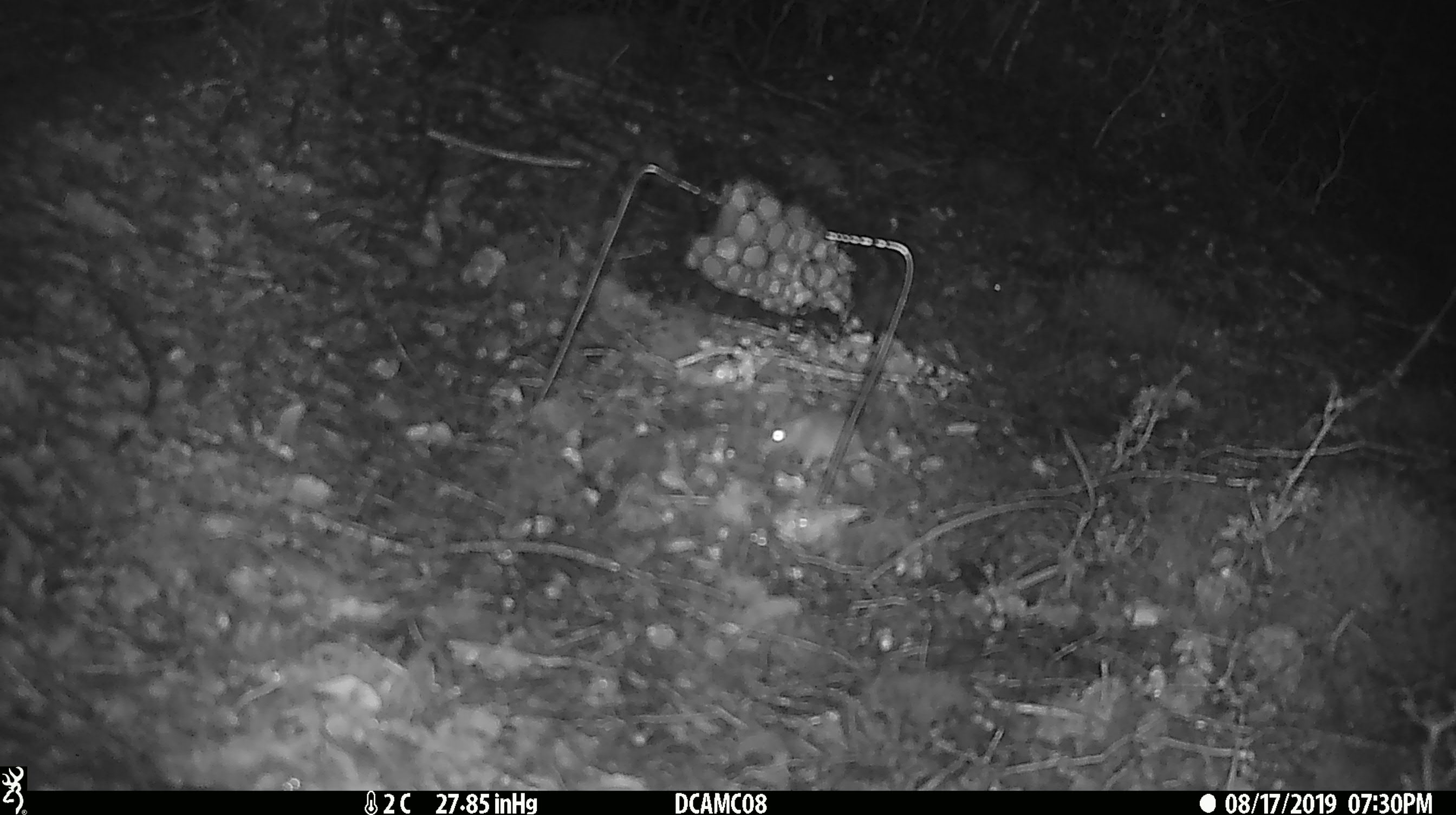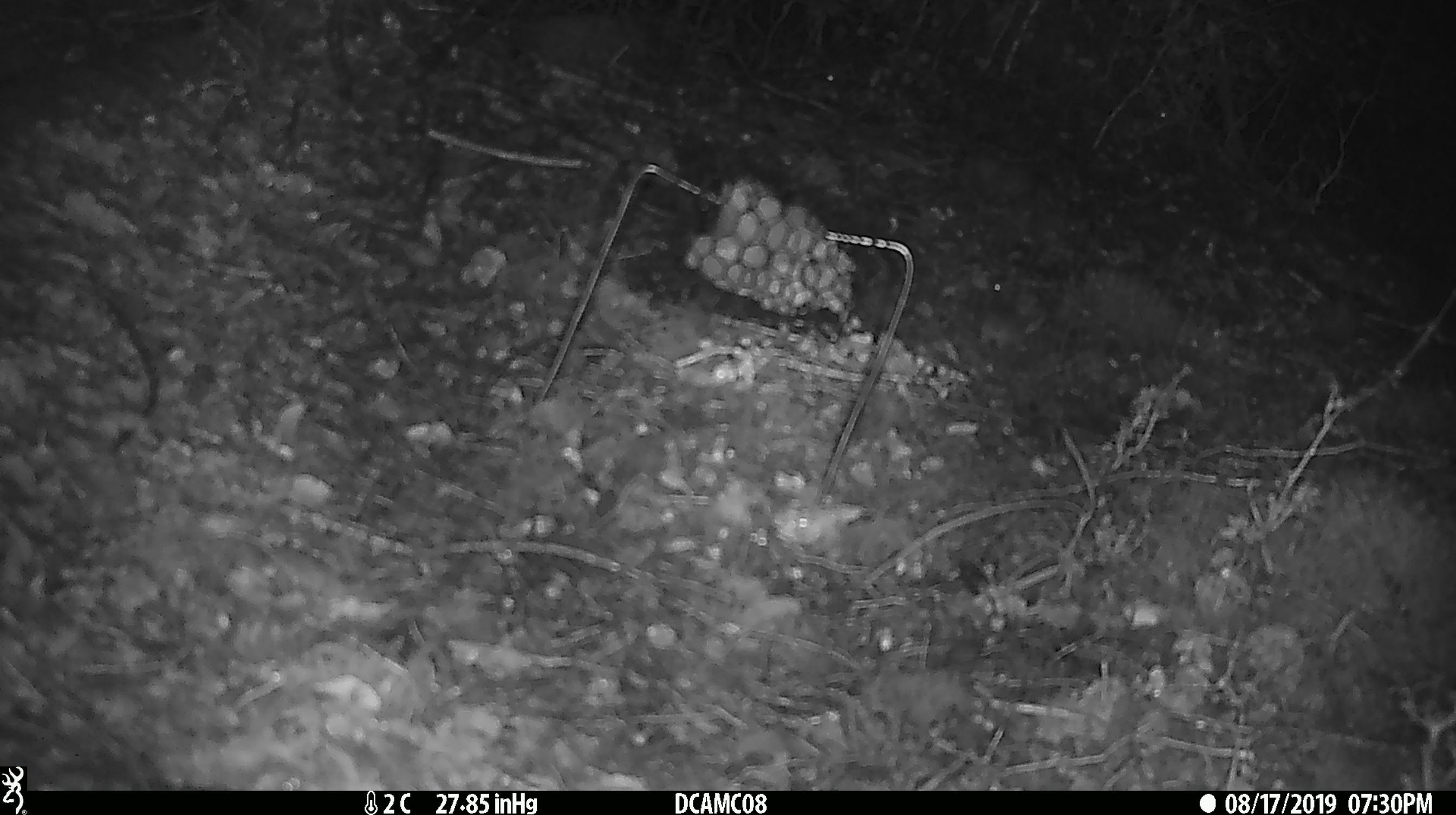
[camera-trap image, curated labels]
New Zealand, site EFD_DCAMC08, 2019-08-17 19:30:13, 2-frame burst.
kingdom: Animalia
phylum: Chordata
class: Mammalia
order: Rodentia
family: Muridae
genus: Mus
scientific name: Mus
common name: mouse